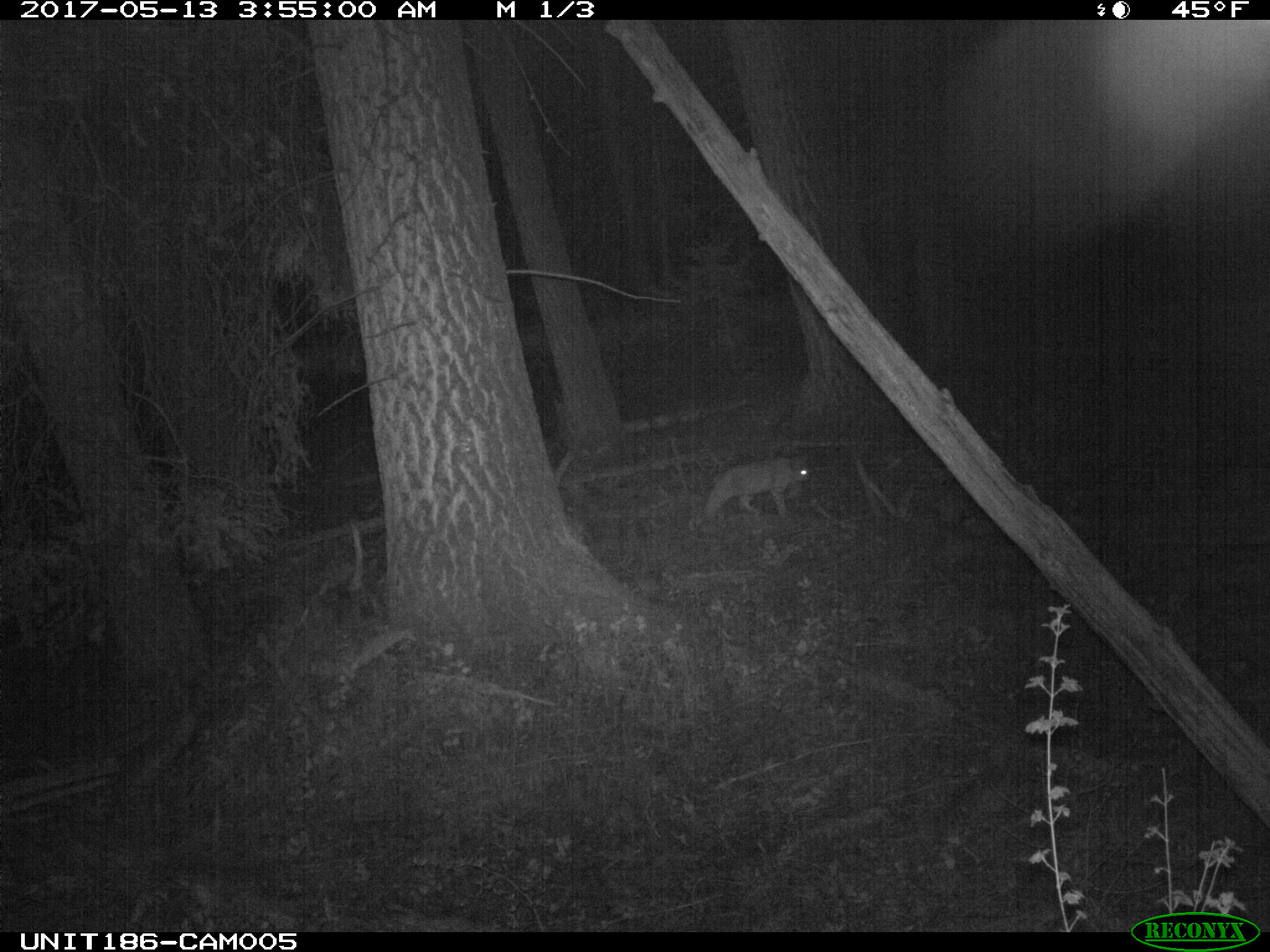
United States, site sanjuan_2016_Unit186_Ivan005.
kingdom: Animalia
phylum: Chordata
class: Mammalia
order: Carnivora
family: Felidae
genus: Lynx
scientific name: Lynx rufus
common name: bobcat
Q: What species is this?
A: Lynx rufus (bobcat).